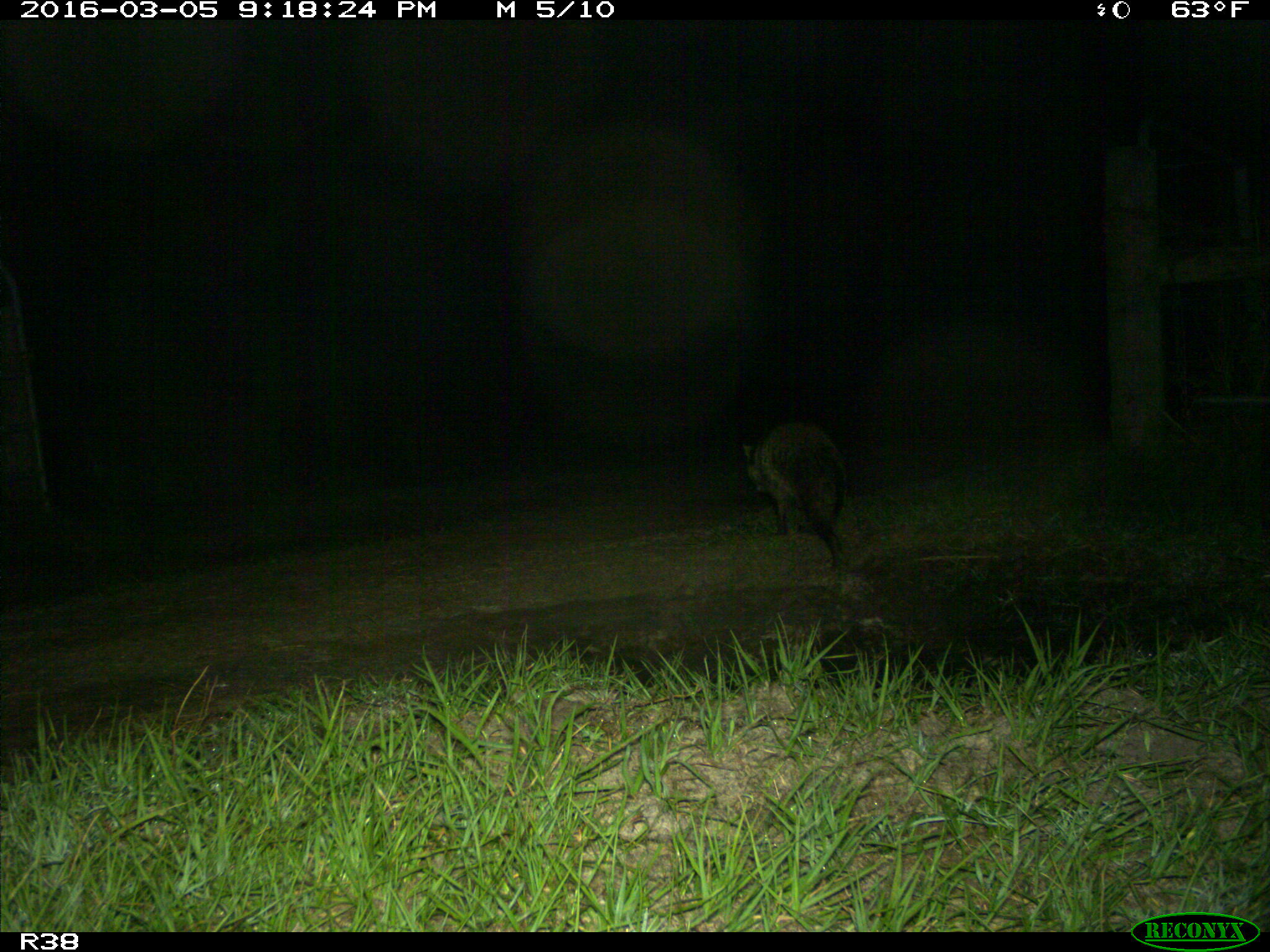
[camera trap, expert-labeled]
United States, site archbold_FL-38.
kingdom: Animalia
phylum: Chordata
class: Mammalia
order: Carnivora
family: Procyonidae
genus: Procyon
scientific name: Procyon lotor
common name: common raccoon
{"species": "Procyon lotor (common raccoon)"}